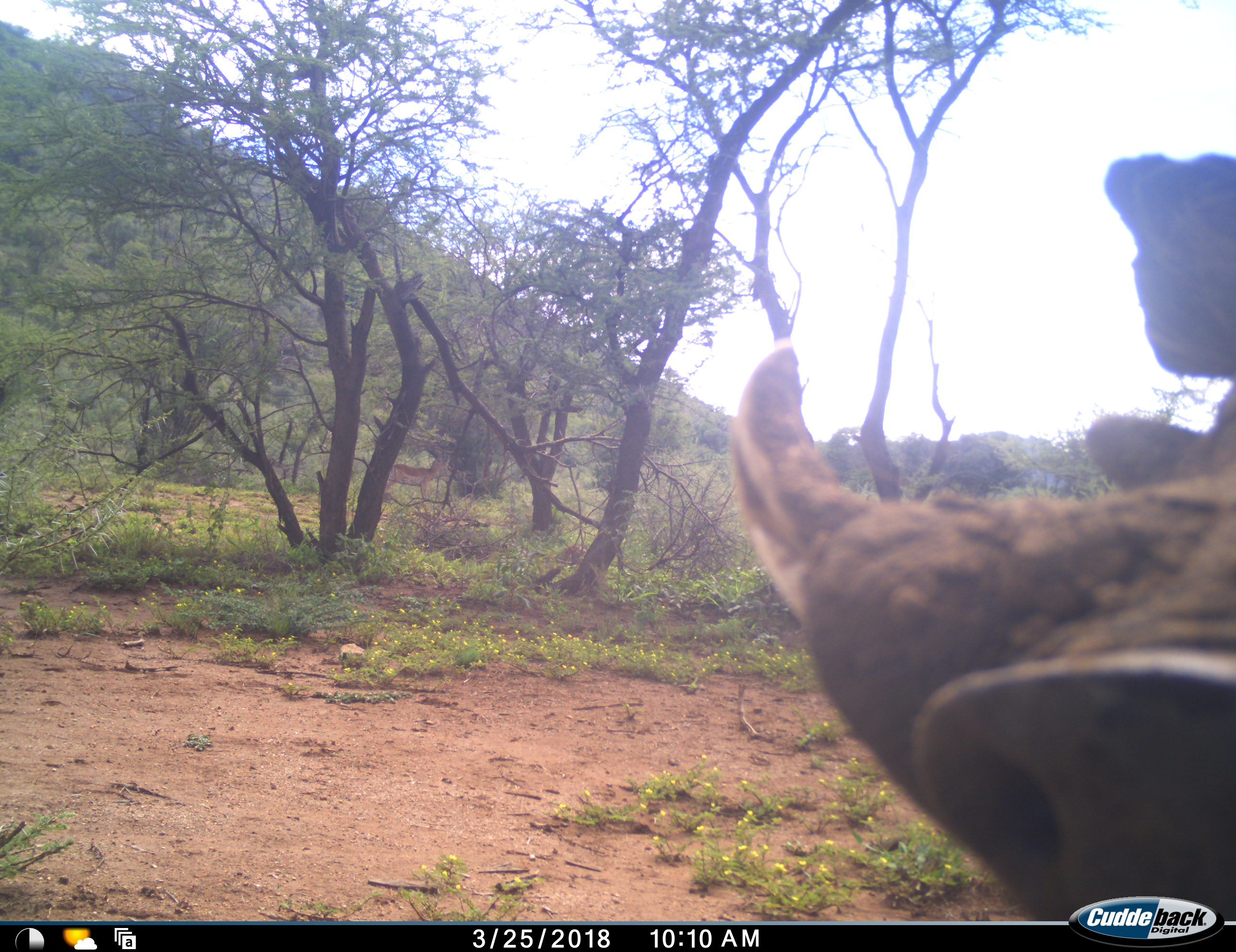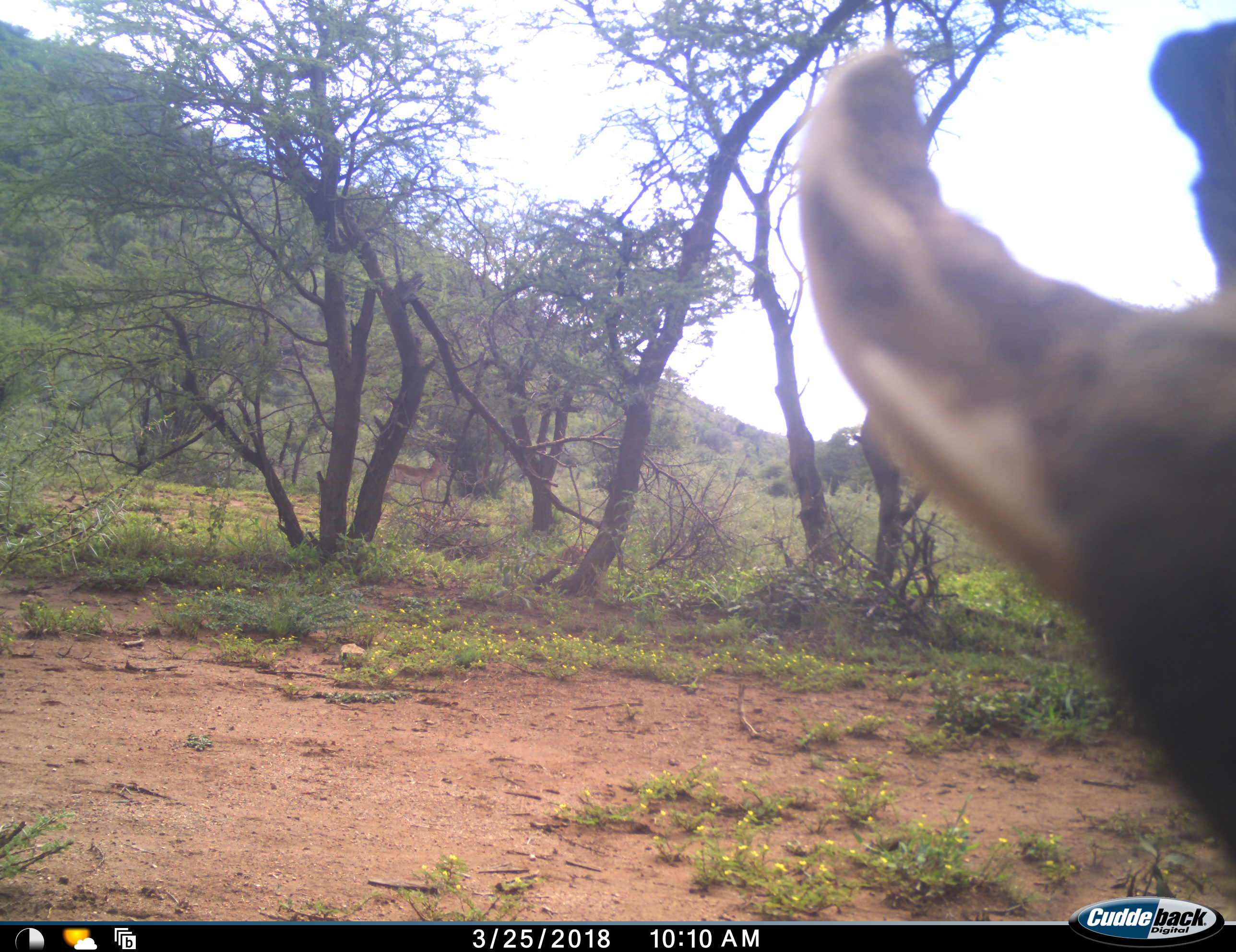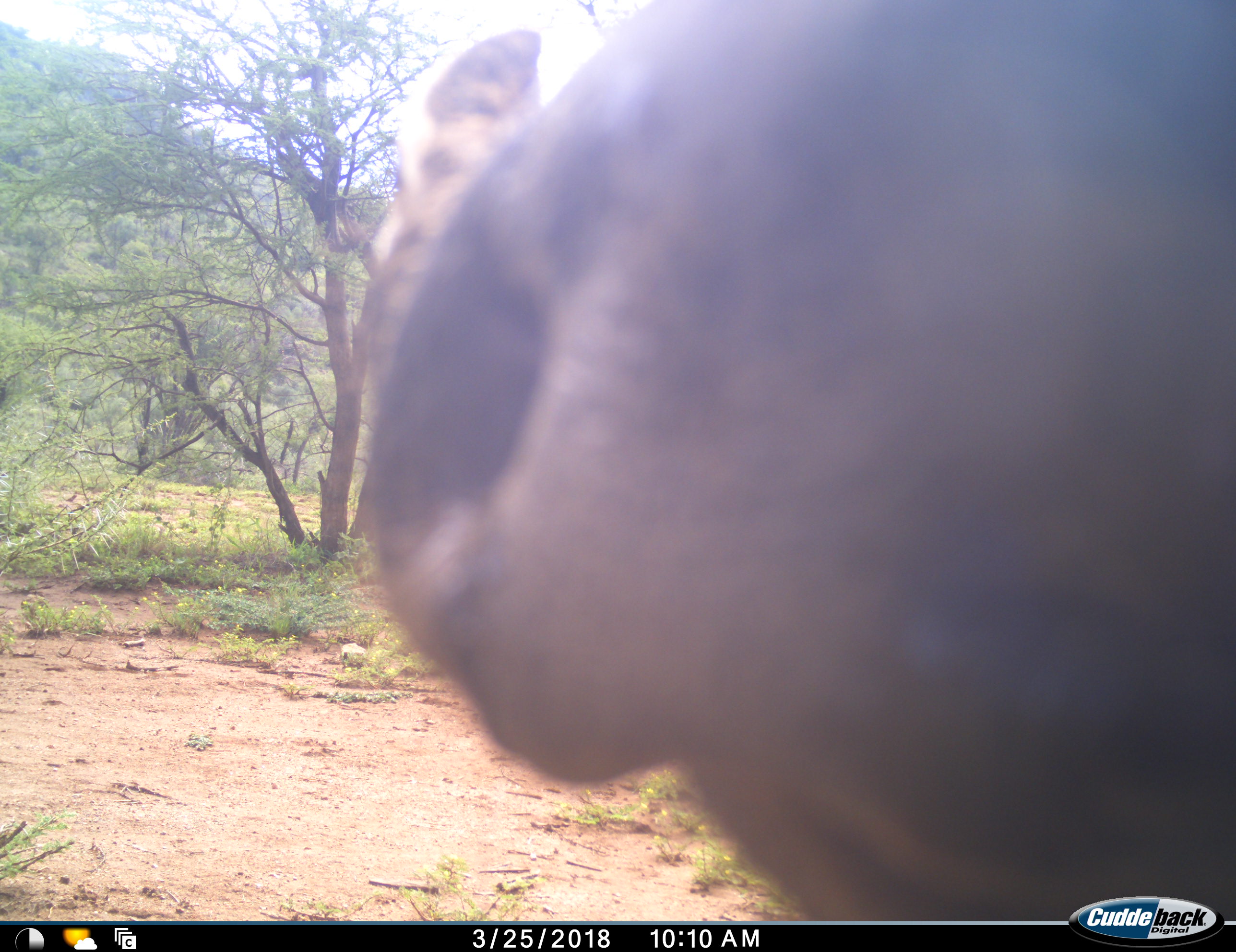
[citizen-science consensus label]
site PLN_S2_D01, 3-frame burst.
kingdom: Animalia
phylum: Chordata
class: Mammalia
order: Artiodactyla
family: Suidae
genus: Phacochoerus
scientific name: Phacochoerus africanus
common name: warthog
Warthog (Phacochoerus africanus), count 1. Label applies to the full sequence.